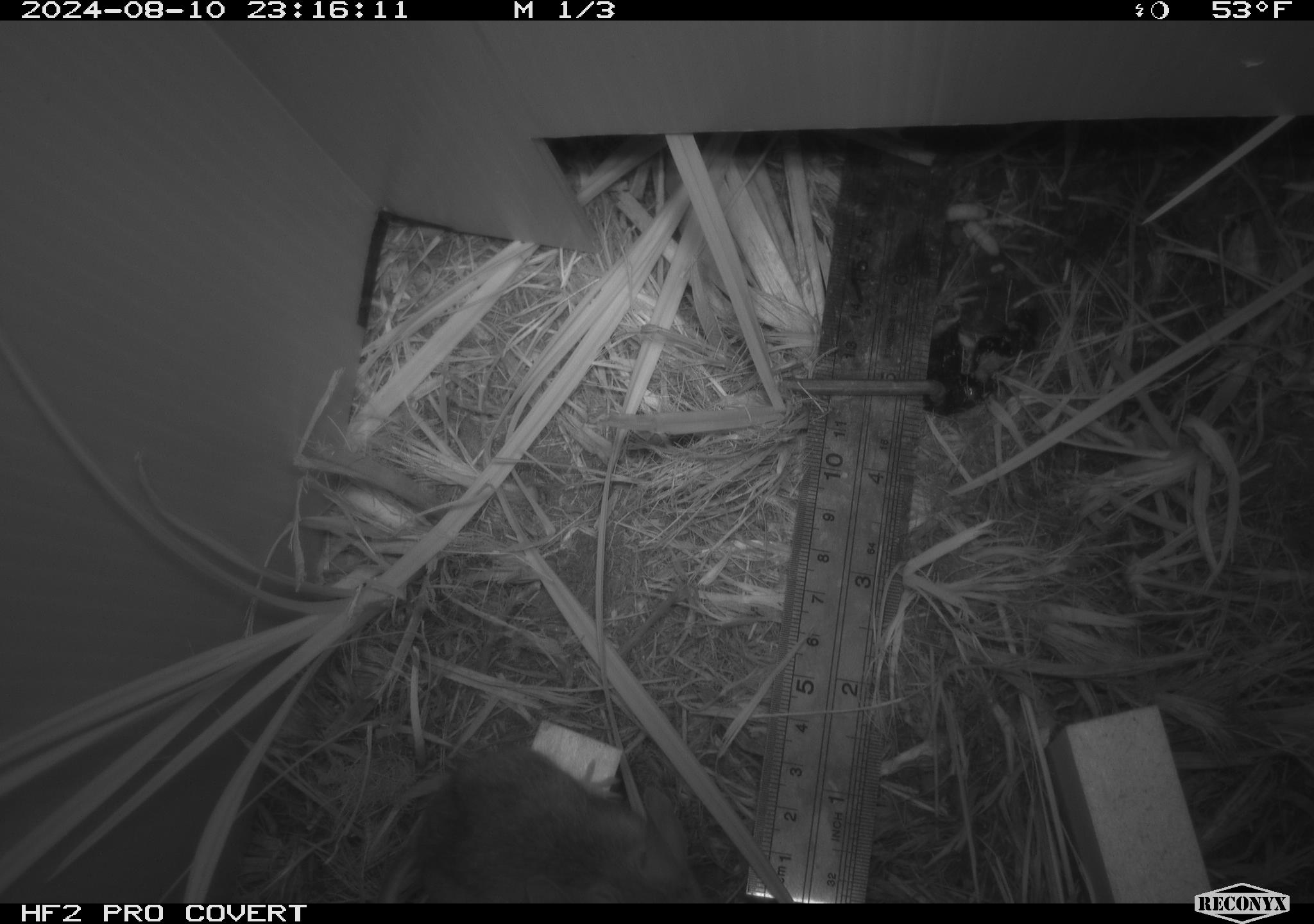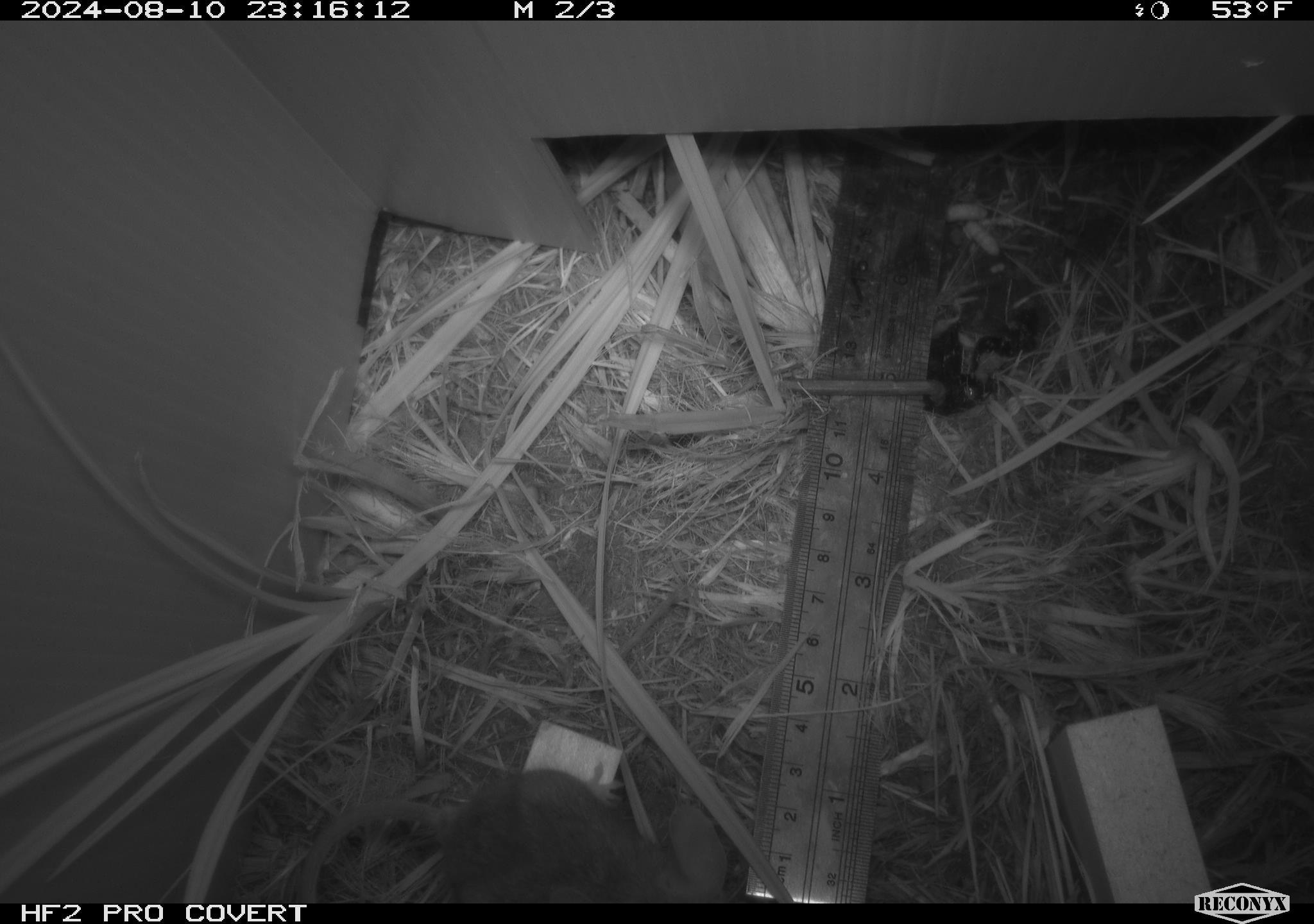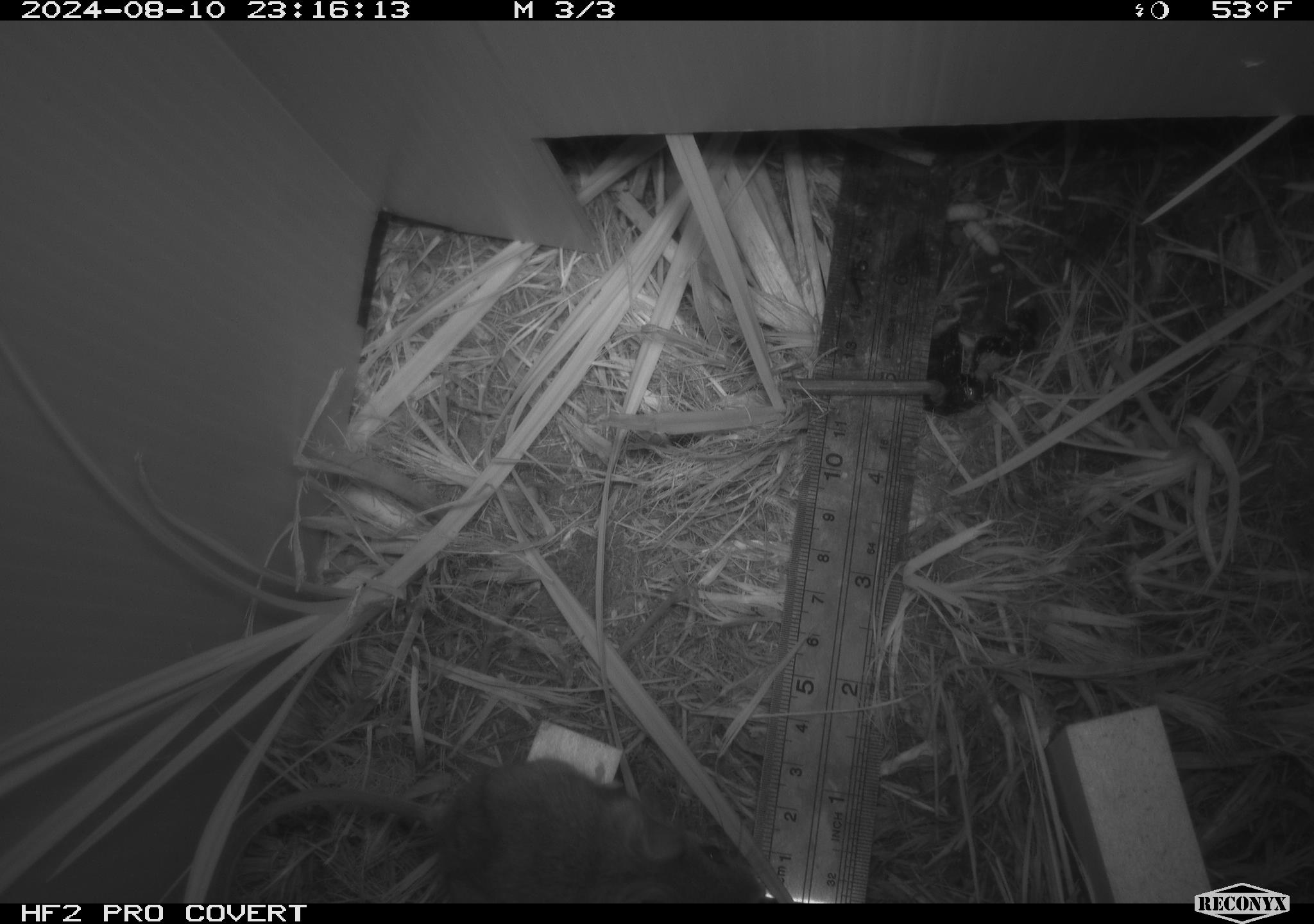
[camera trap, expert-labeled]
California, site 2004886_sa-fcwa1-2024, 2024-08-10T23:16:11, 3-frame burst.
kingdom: Animalia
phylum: Chordata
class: Mammalia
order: Rodentia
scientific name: Rodentia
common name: mouse species